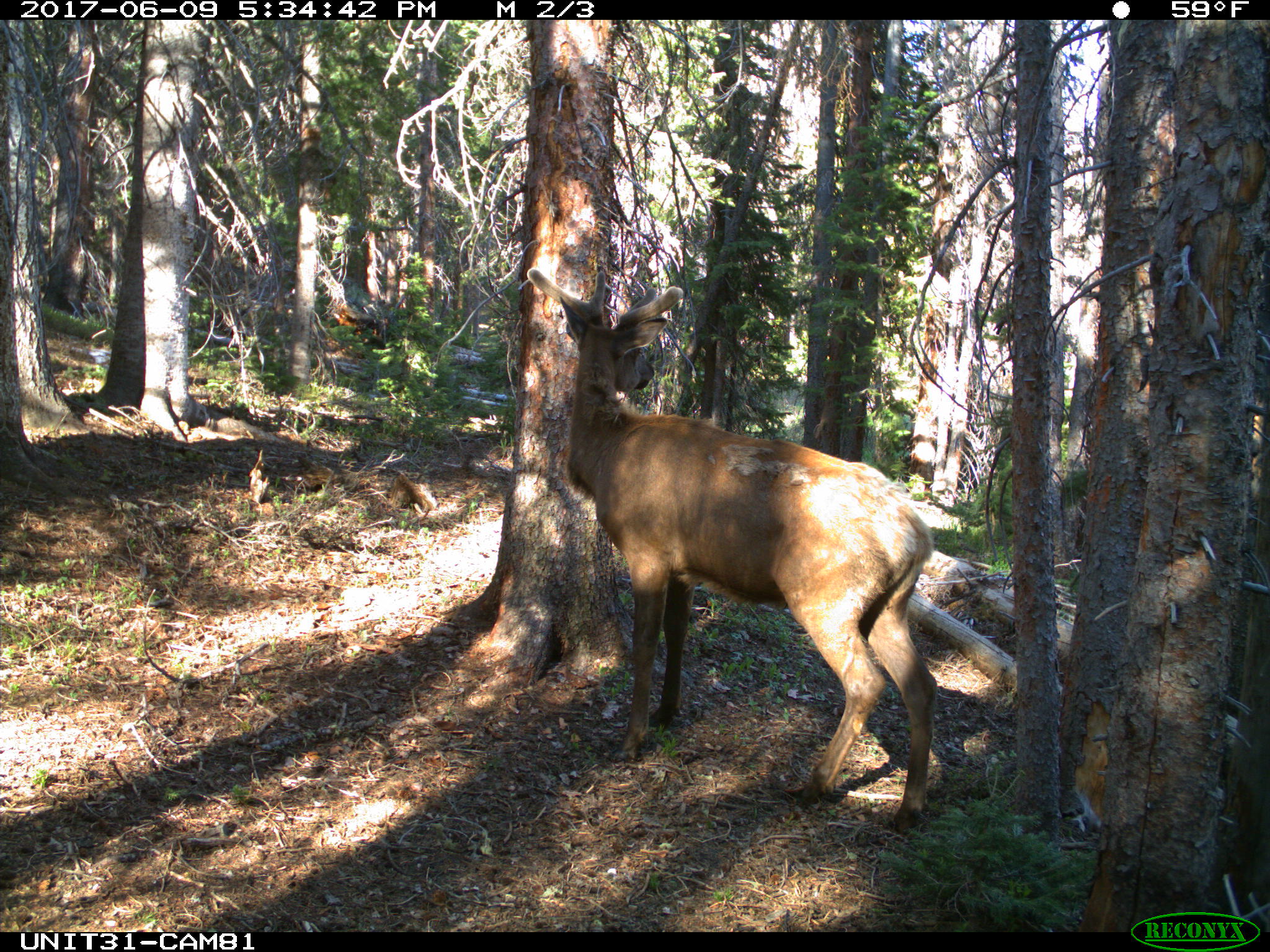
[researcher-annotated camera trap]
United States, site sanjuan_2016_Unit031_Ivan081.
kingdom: Animalia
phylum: Chordata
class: Mammalia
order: Artiodactyla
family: Cervidae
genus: Cervus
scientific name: Cervus elaphus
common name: red deer